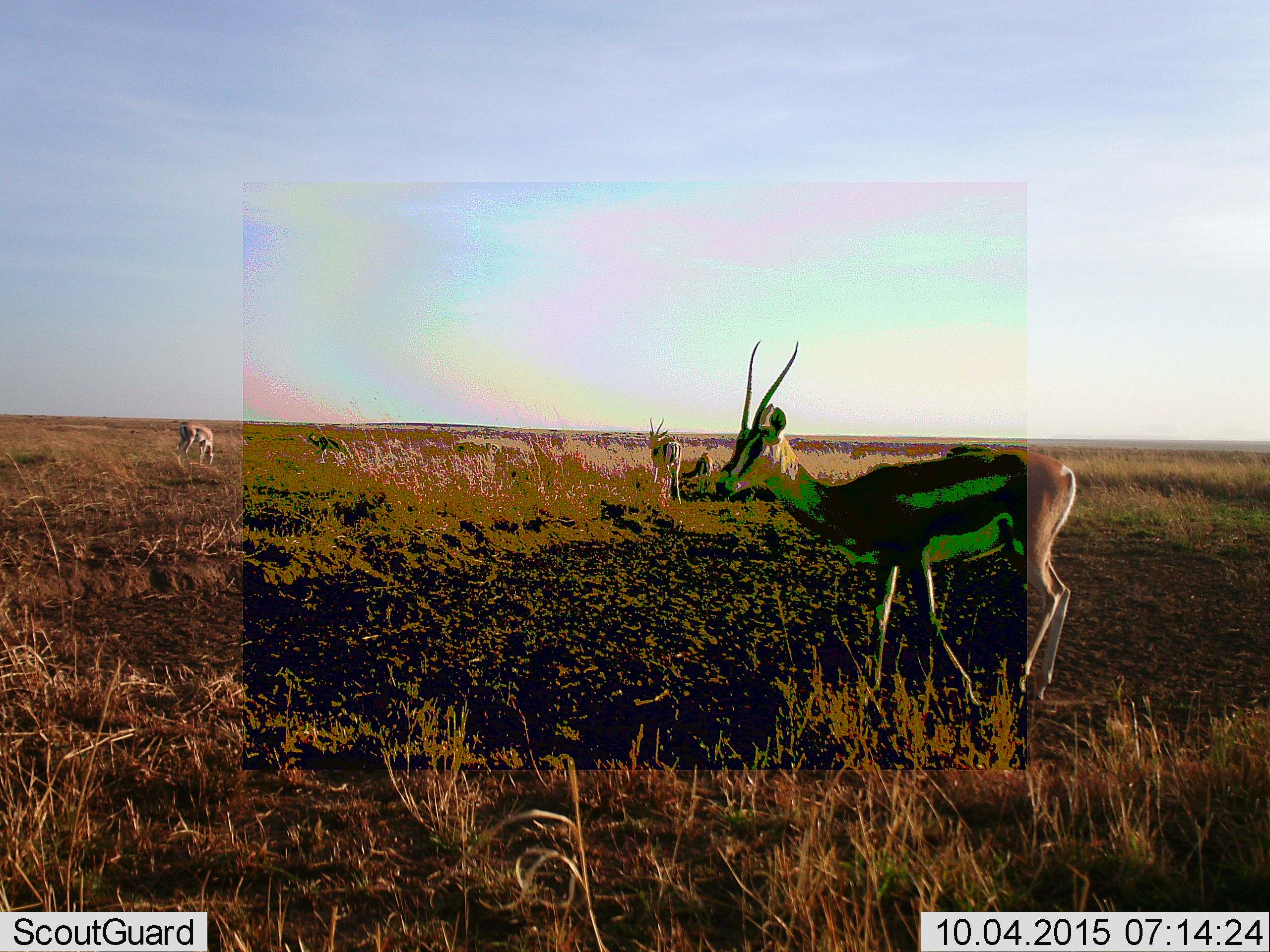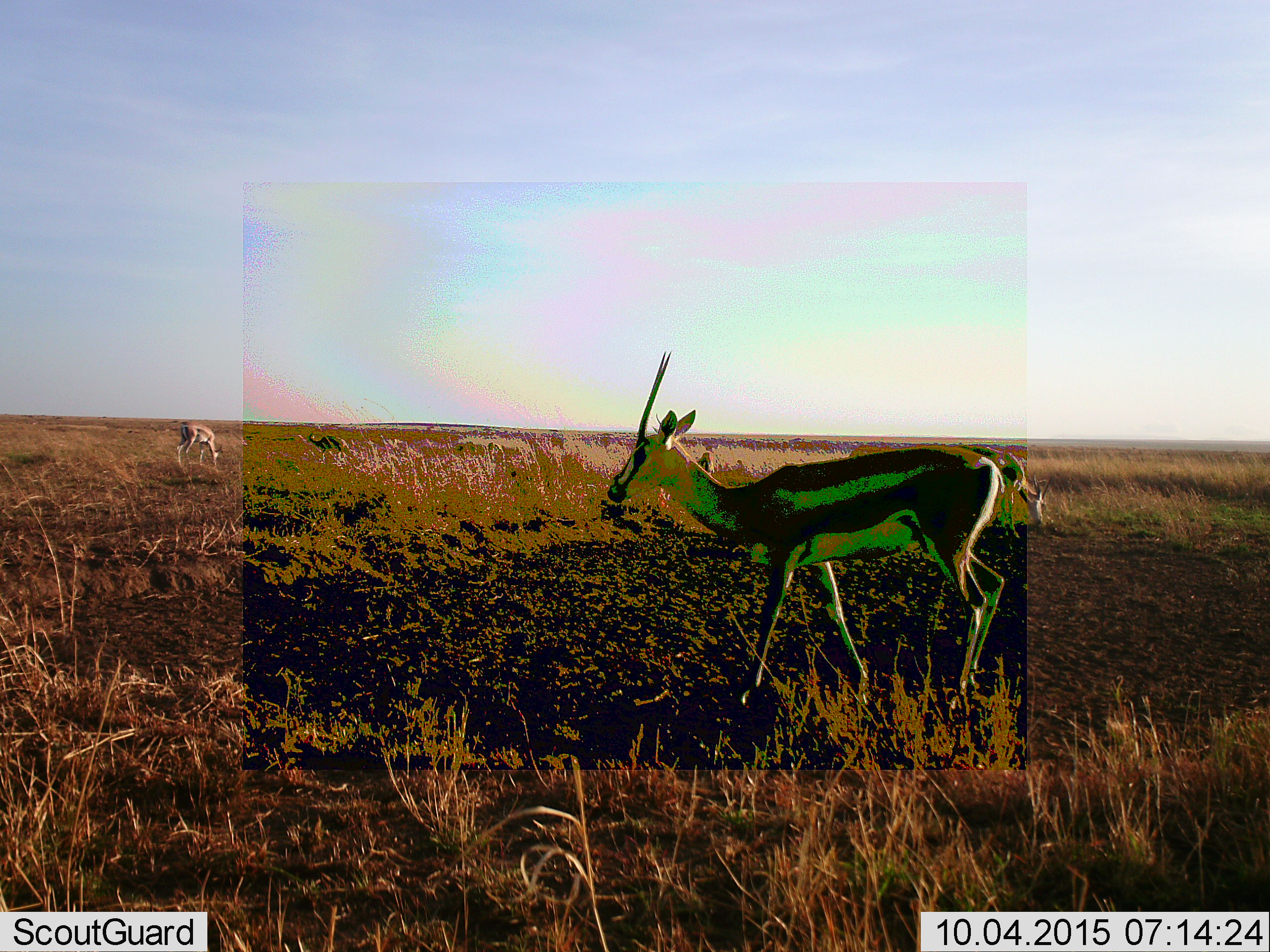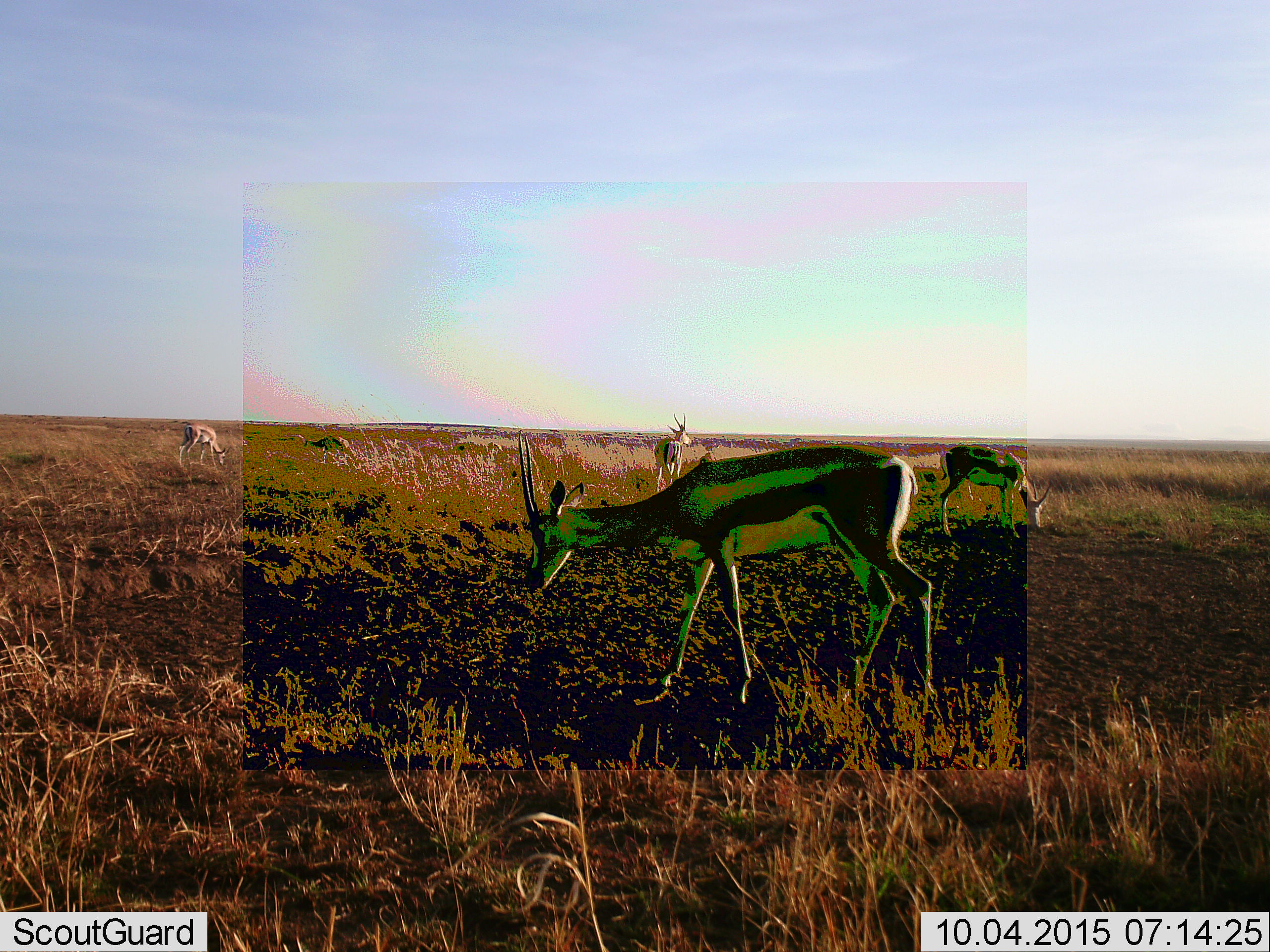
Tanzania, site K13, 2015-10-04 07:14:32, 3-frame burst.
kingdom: Animalia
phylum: Chordata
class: Mammalia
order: Artiodactyla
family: Bovidae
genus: Eudorcas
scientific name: Eudorcas thomsonii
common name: thomson's gazelle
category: gazellethomsons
Gazellethomsons (thomson's gazelle) (Eudorcas thomsonii), count 5. Behavior (volunteer vote fractions): standing 67%, resting 0%, moving 44%, interacting 0%. Young present (vote fraction): 22%. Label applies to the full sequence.